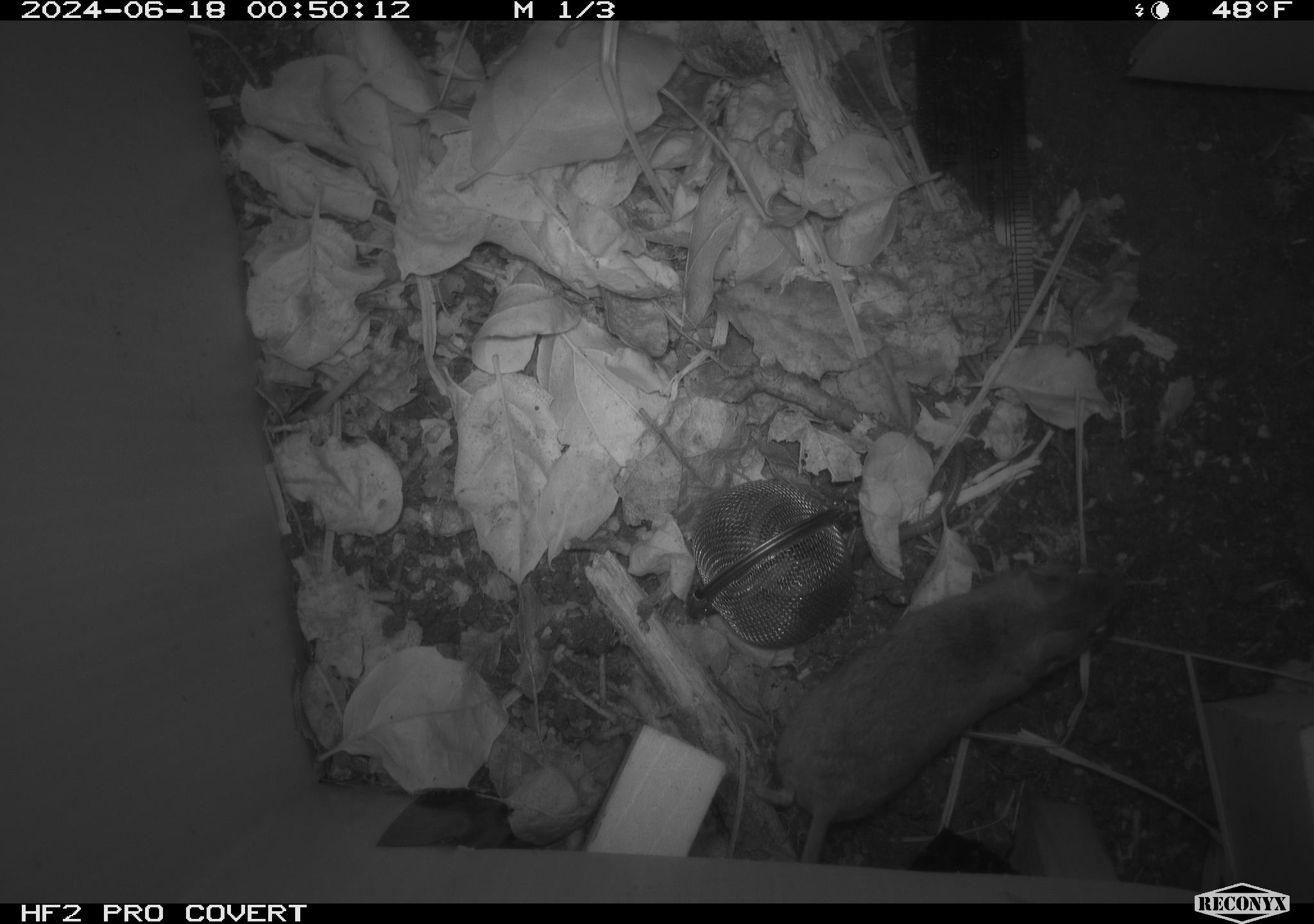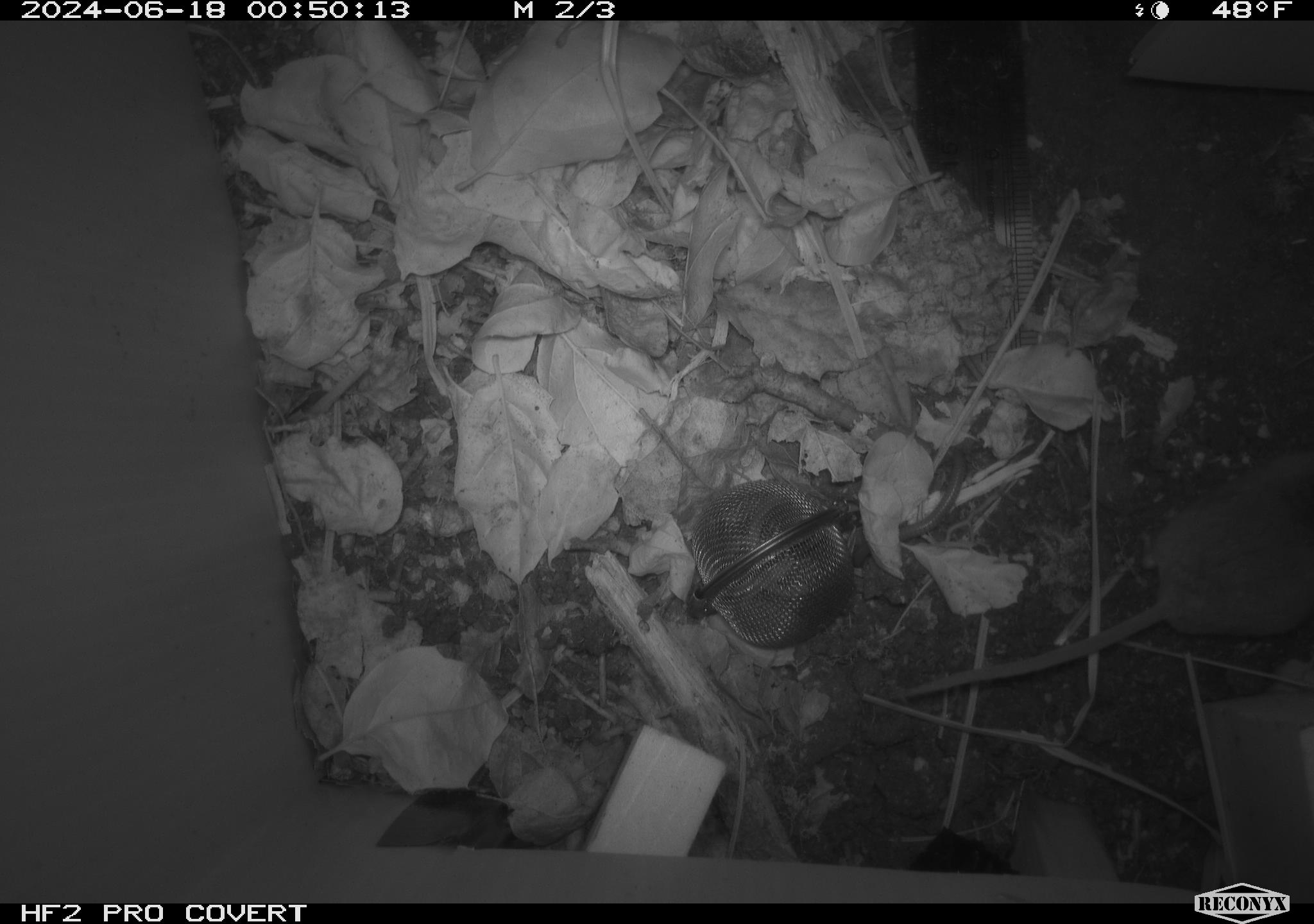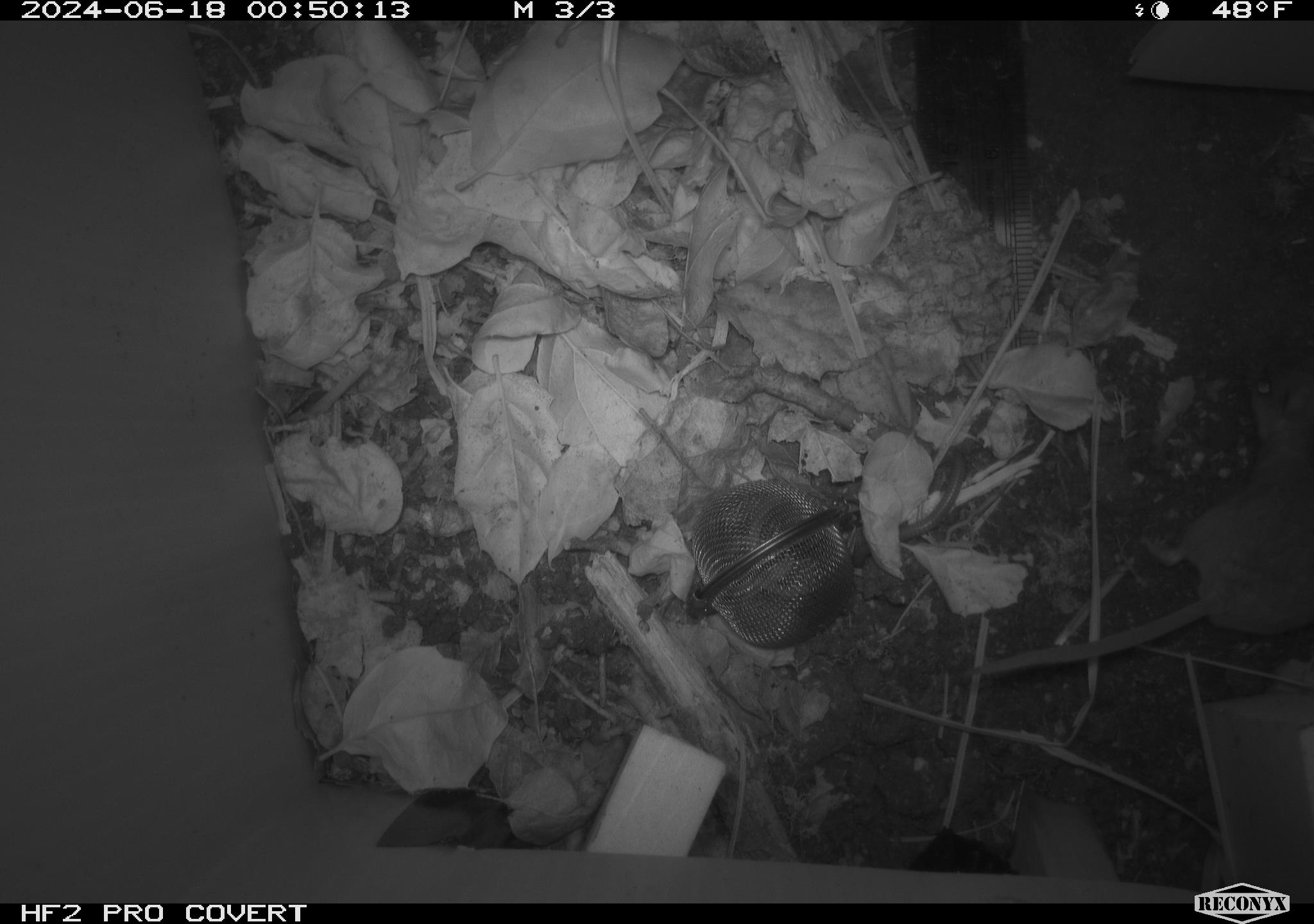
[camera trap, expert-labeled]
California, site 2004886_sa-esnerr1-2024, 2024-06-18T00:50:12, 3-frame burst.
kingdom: Animalia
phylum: Chordata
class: Mammalia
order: Rodentia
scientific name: Rodentia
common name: rodent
Rodent (Rodentia).